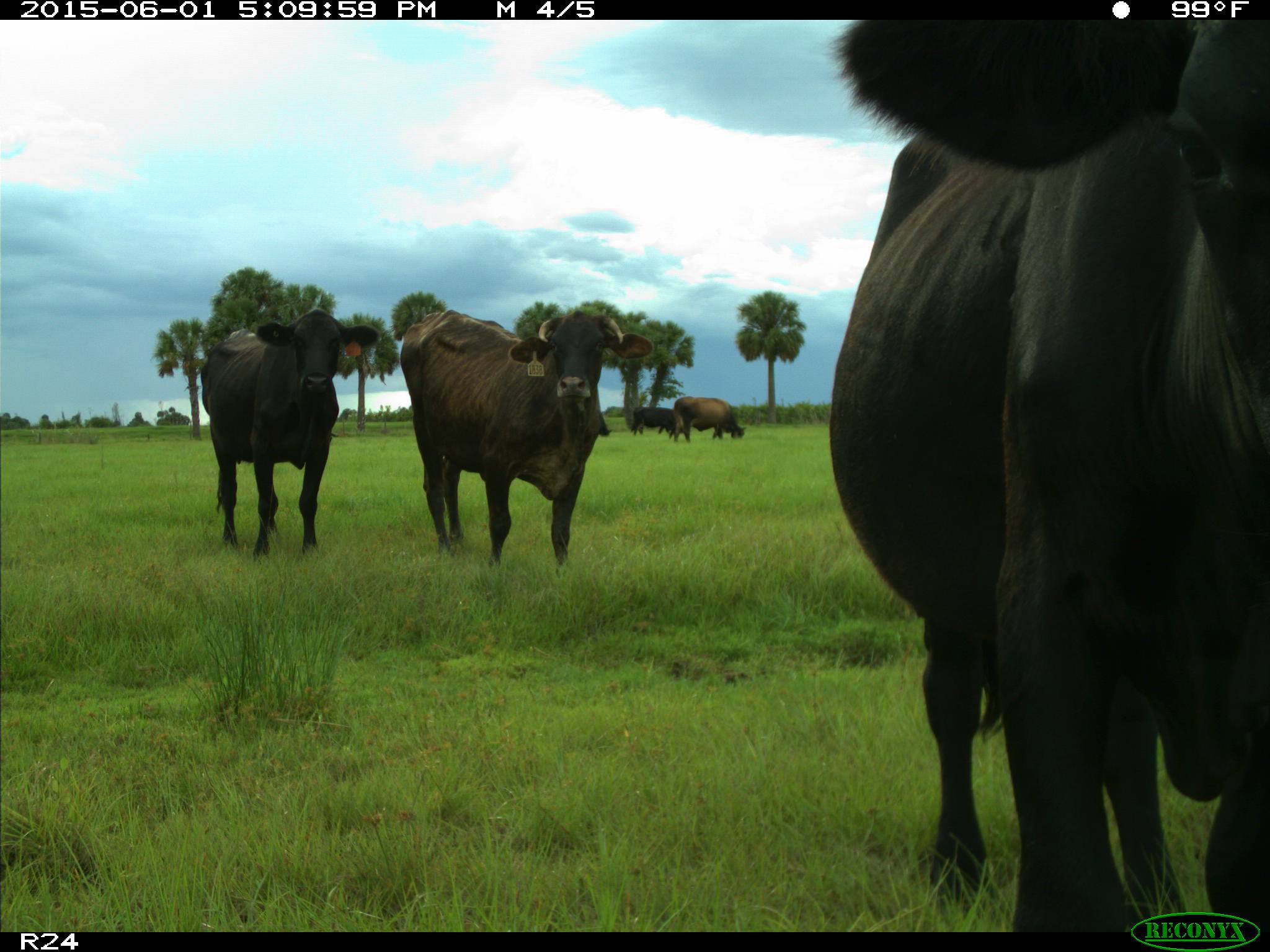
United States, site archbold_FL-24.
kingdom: Animalia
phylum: Chordata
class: Mammalia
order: Artiodactyla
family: Bovidae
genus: Bos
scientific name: Bos taurus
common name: domestic cow